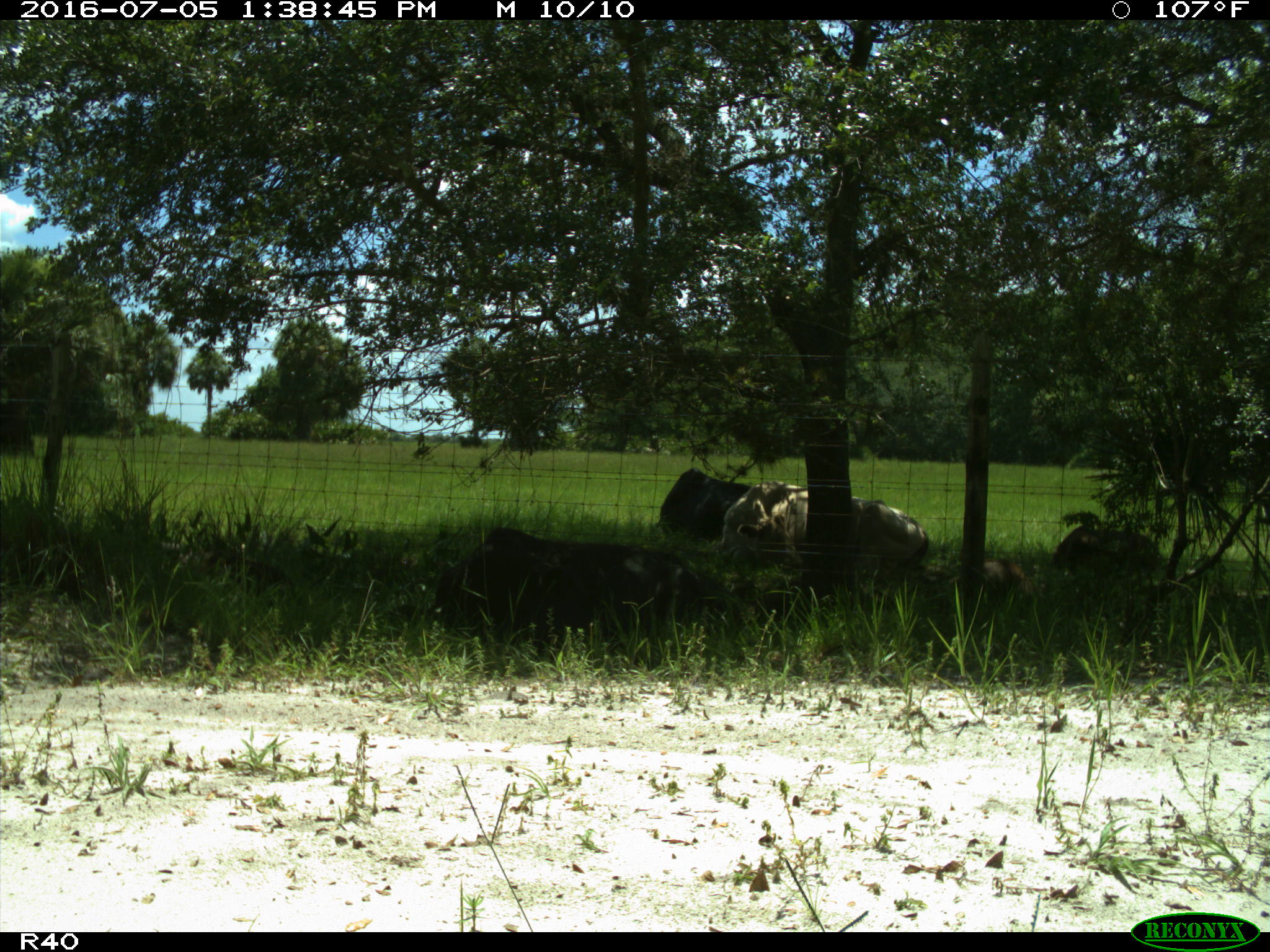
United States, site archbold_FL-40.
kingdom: Animalia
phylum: Chordata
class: Mammalia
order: Artiodactyla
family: Suidae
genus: Sus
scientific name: Sus scrofa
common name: wild boar